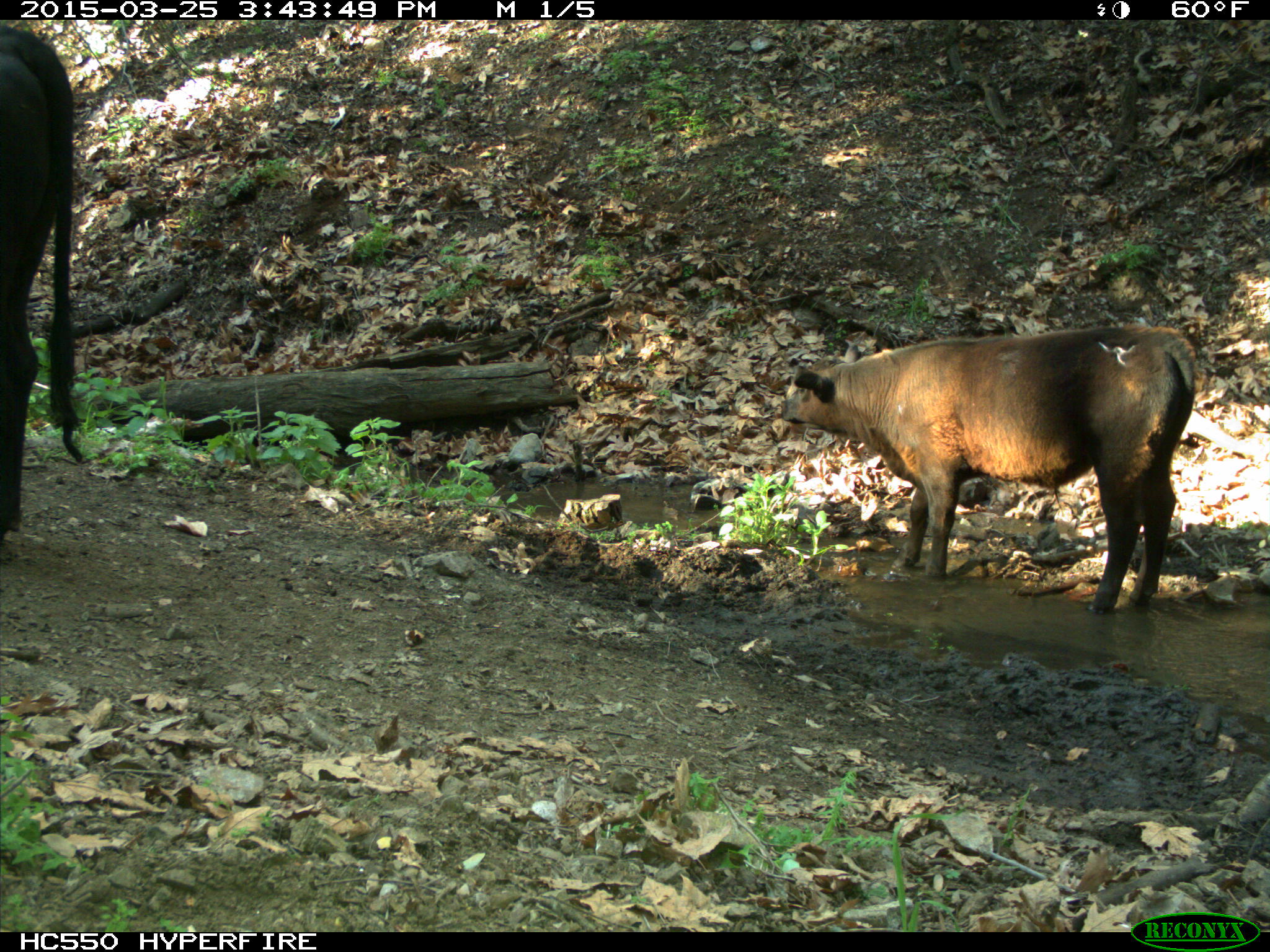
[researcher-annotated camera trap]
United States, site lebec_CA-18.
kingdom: Animalia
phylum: Chordata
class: Mammalia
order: Artiodactyla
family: Bovidae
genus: Bos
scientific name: Bos taurus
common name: domestic cow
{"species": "Bos taurus (domestic cow)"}